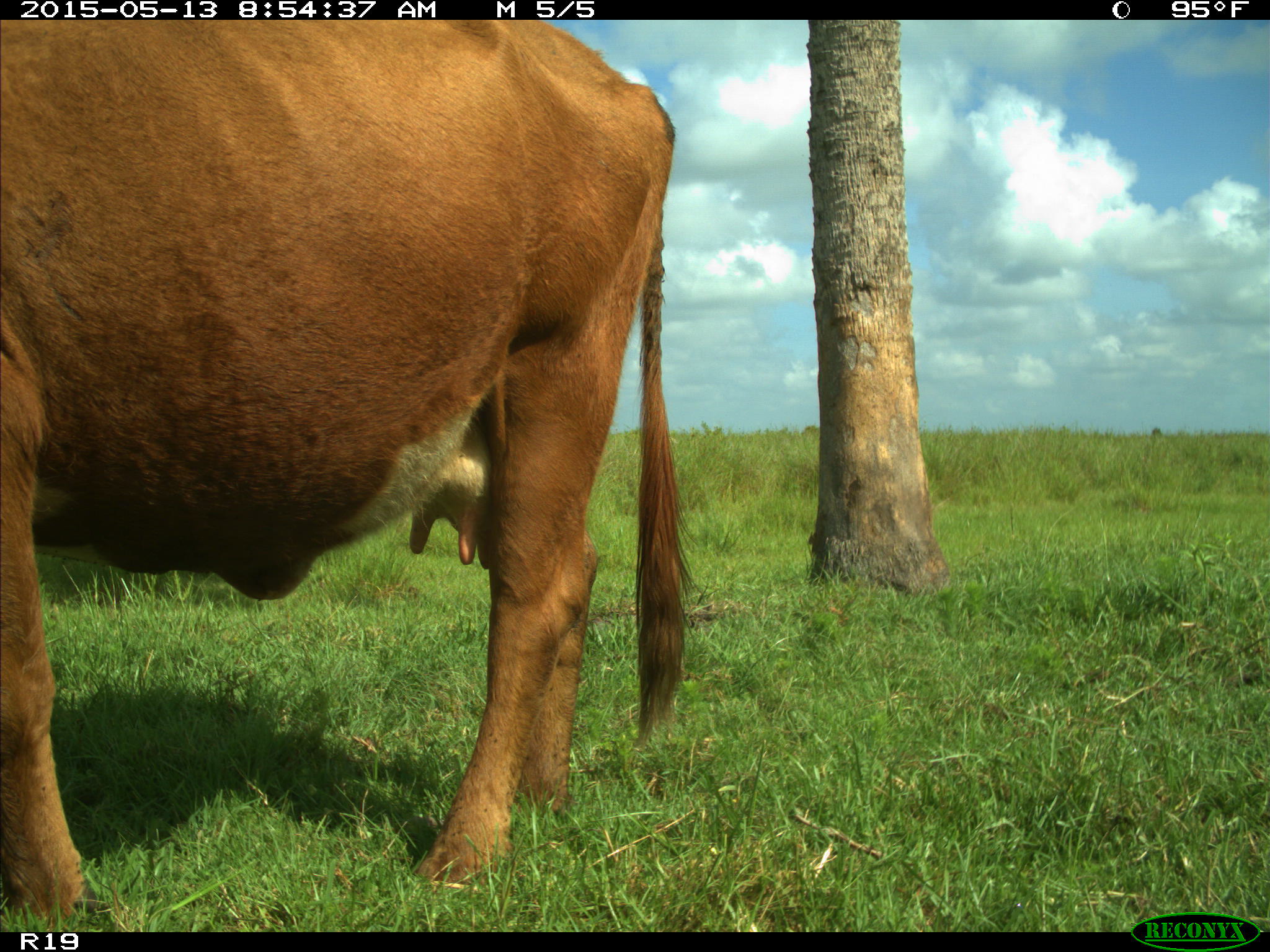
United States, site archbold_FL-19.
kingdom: Animalia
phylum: Chordata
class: Mammalia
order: Artiodactyla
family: Bovidae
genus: Bos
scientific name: Bos taurus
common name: domestic cow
Bos taurus (domestic cow).